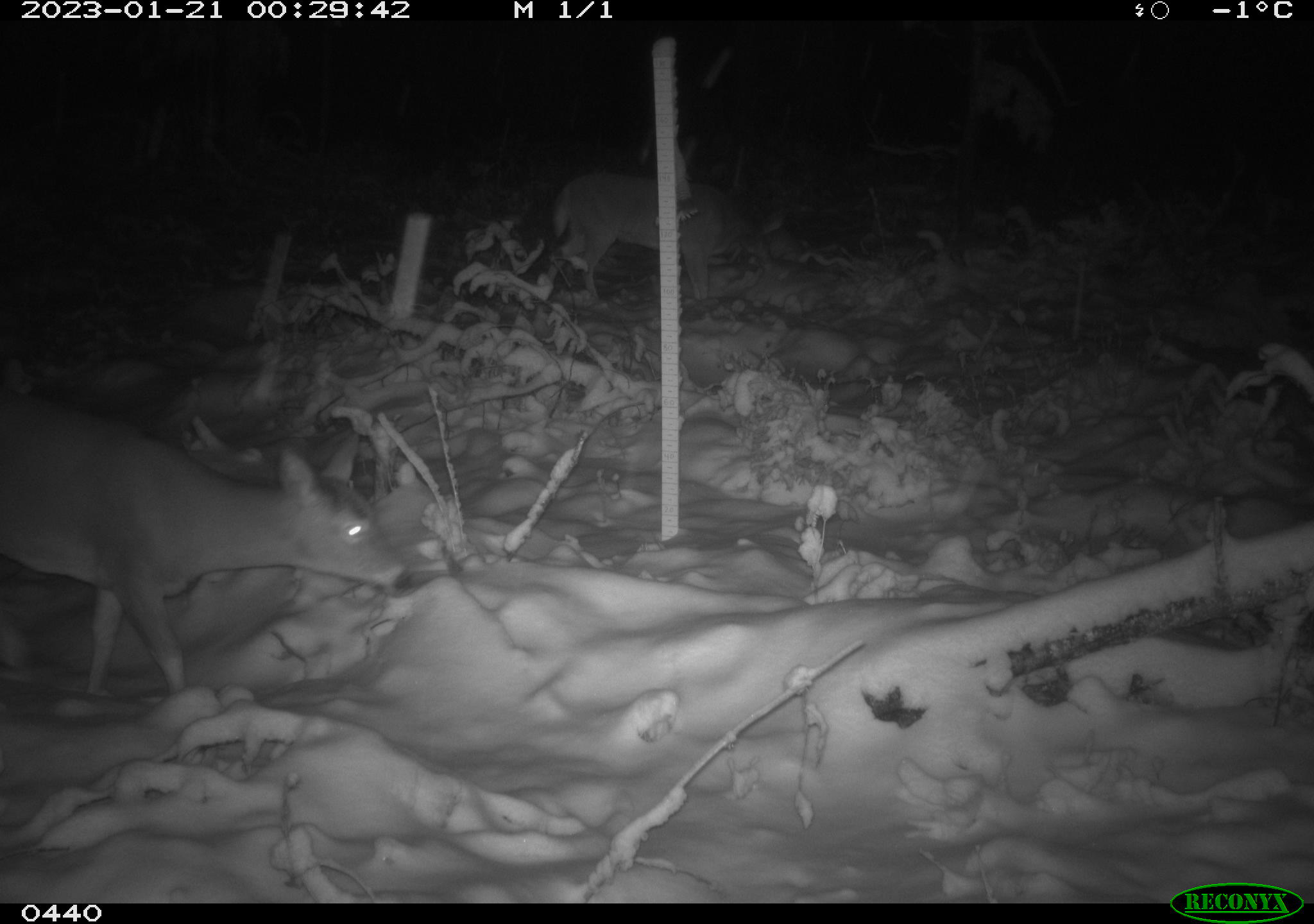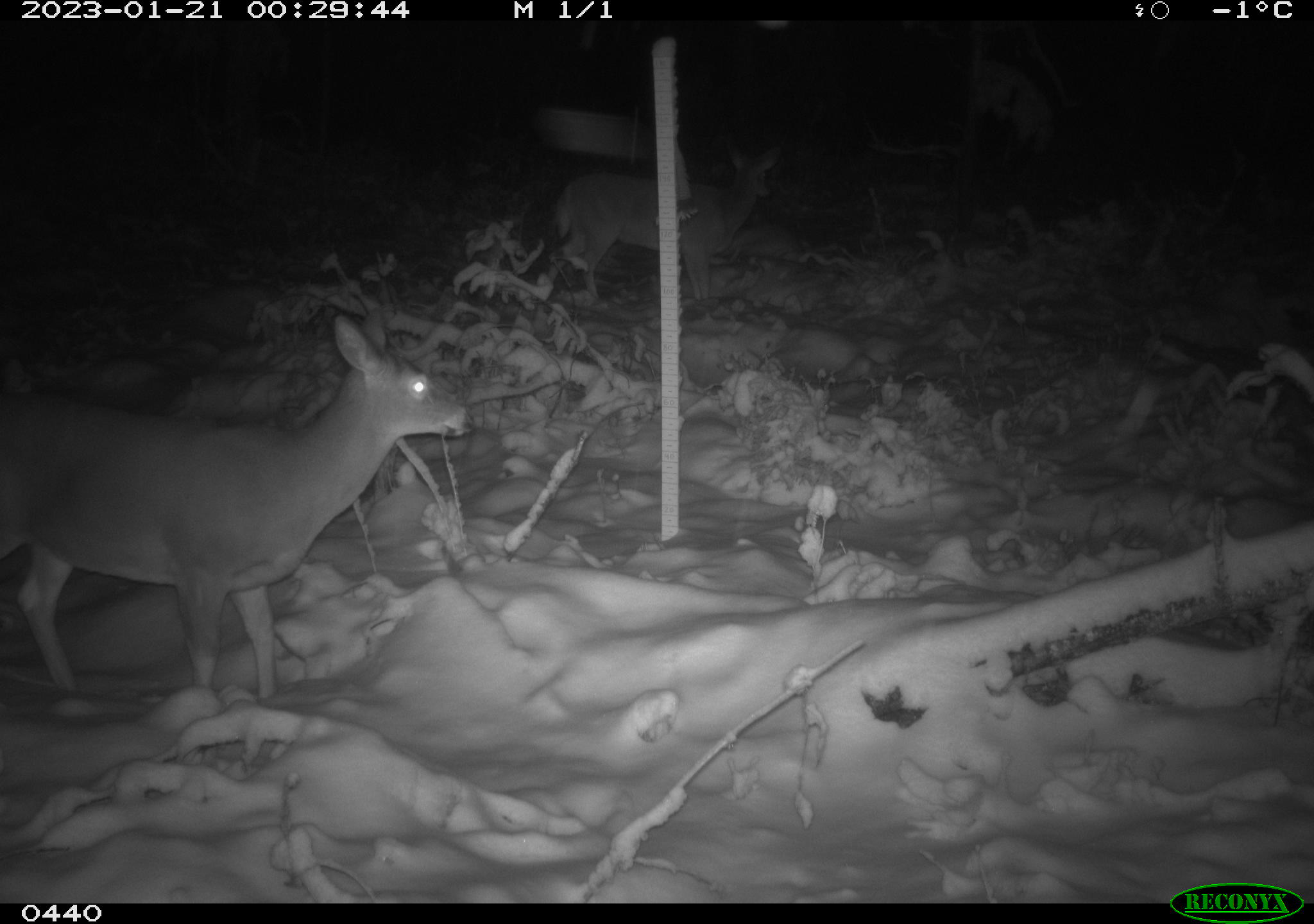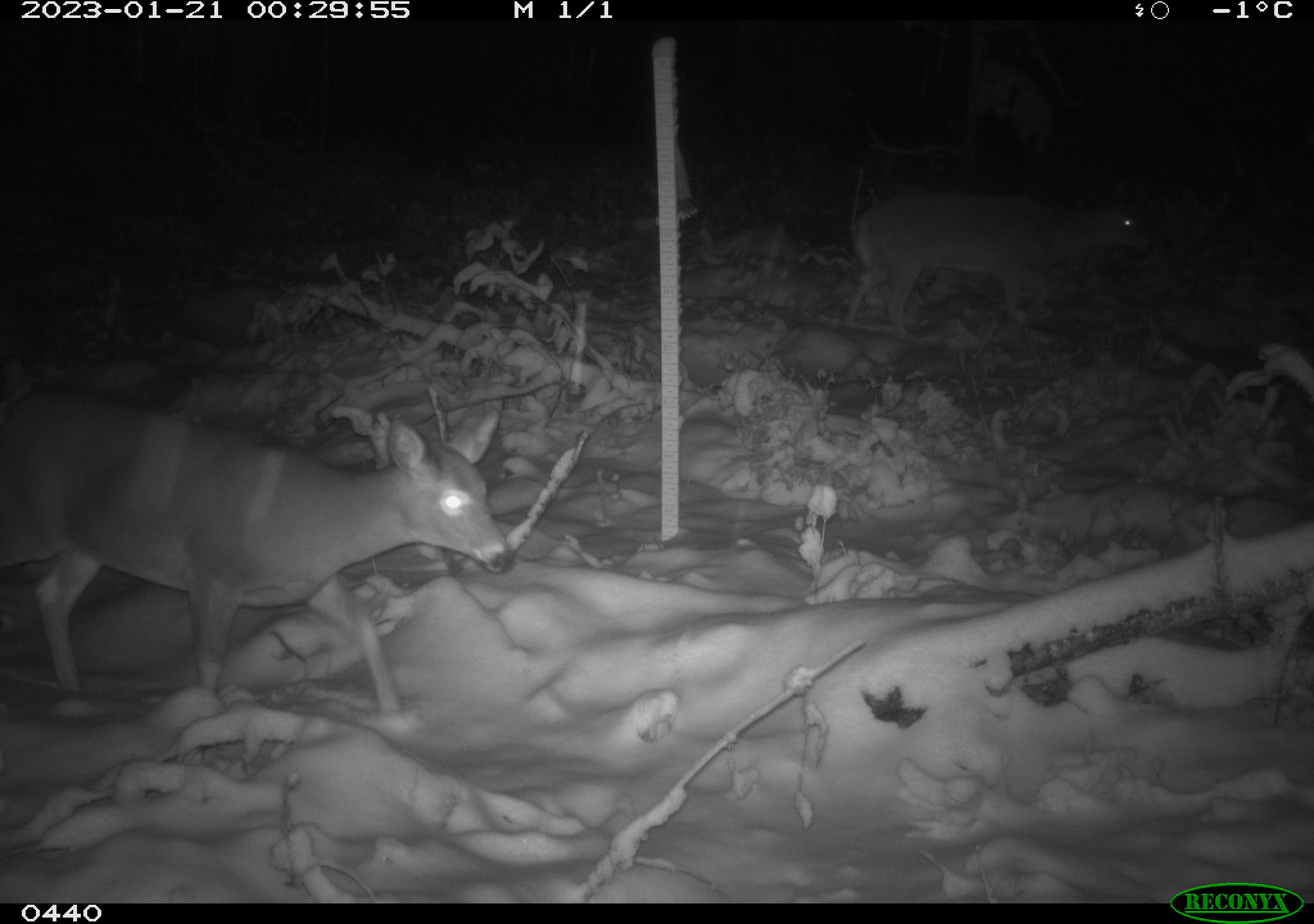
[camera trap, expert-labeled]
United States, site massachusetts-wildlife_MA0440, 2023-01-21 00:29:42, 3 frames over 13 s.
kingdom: Animalia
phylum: Chordata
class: Mammalia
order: Artiodactyla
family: Cervidae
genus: Odocoileus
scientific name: Odocoileus virginianus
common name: white-tailed deer